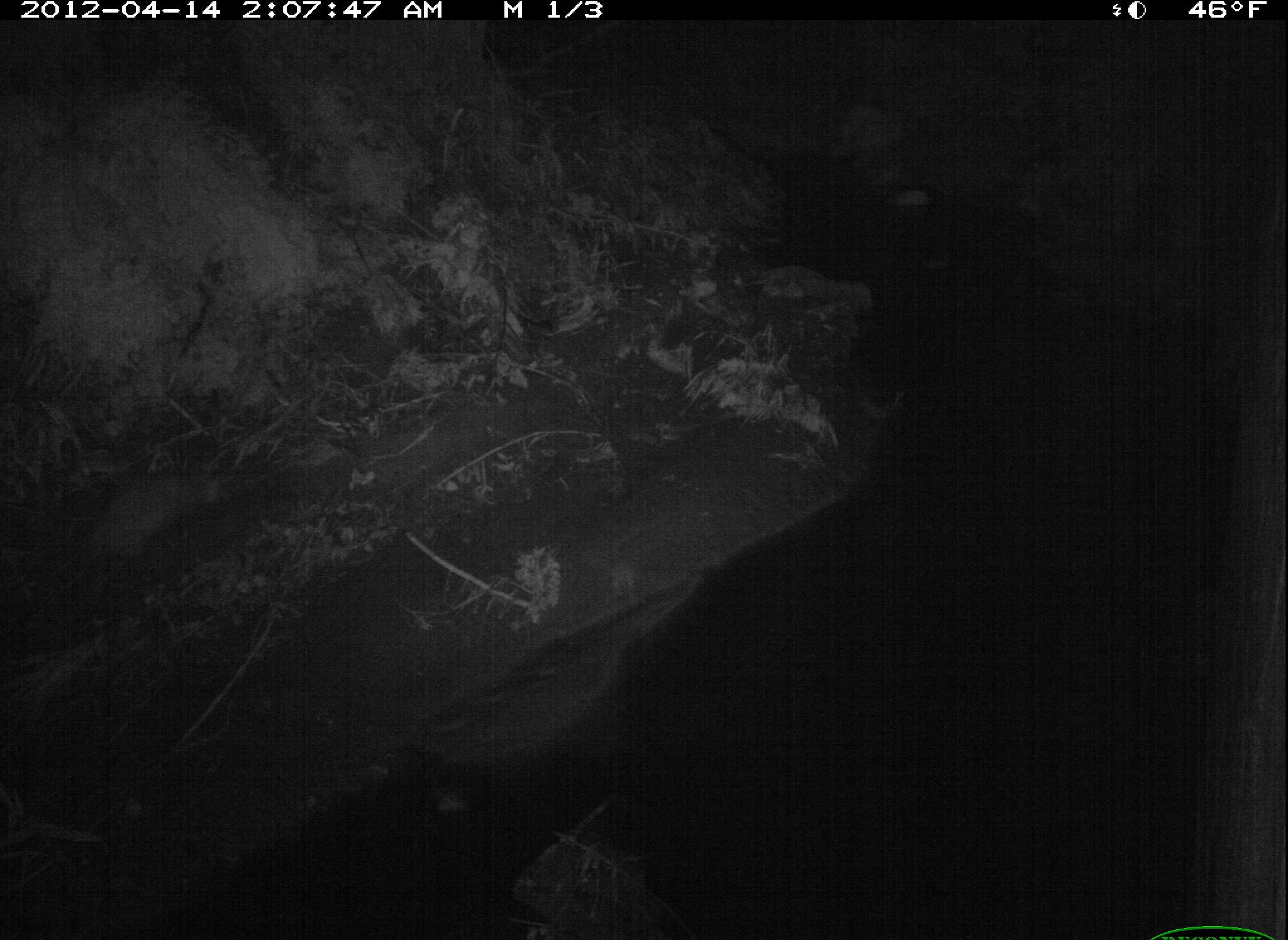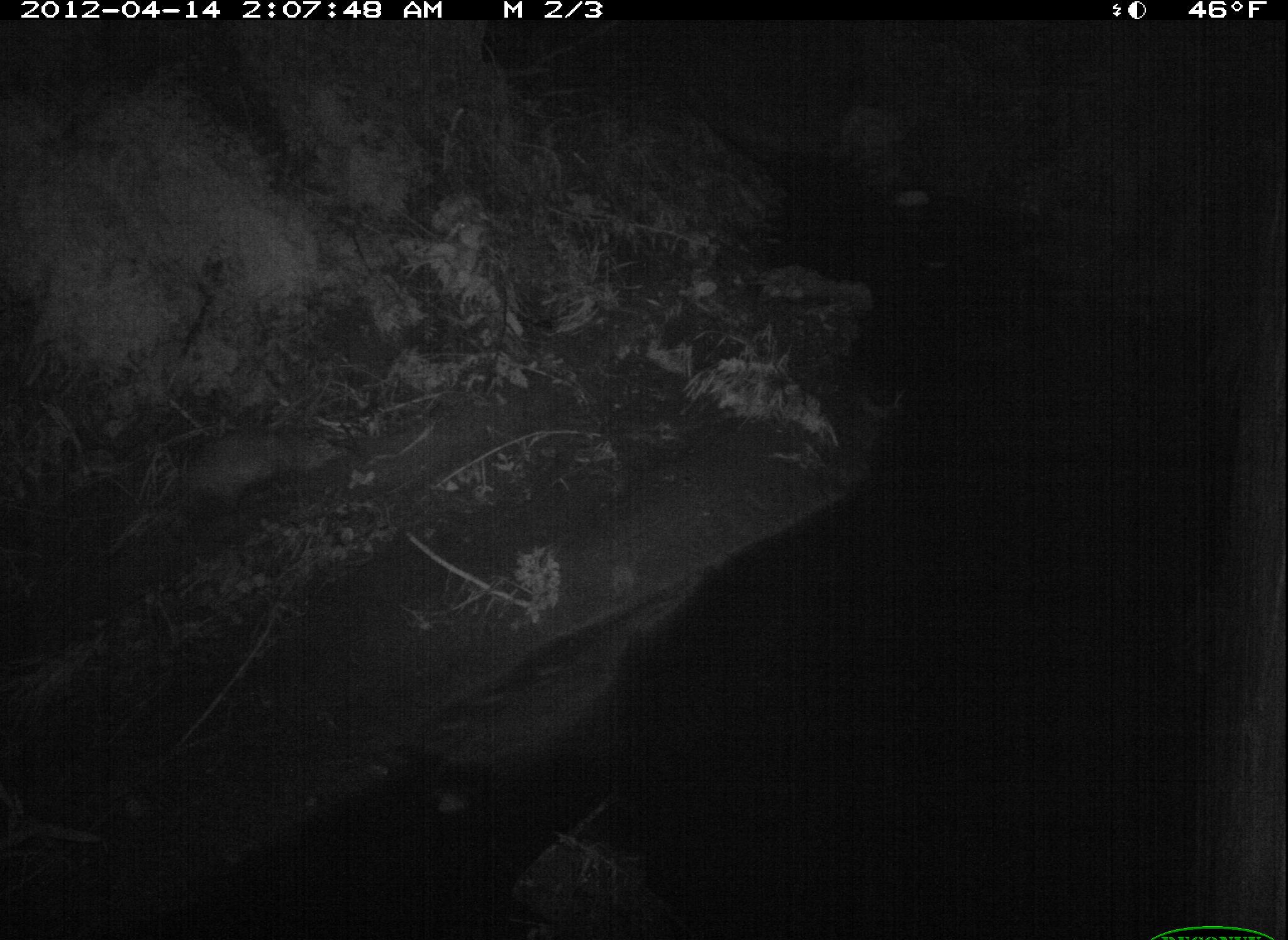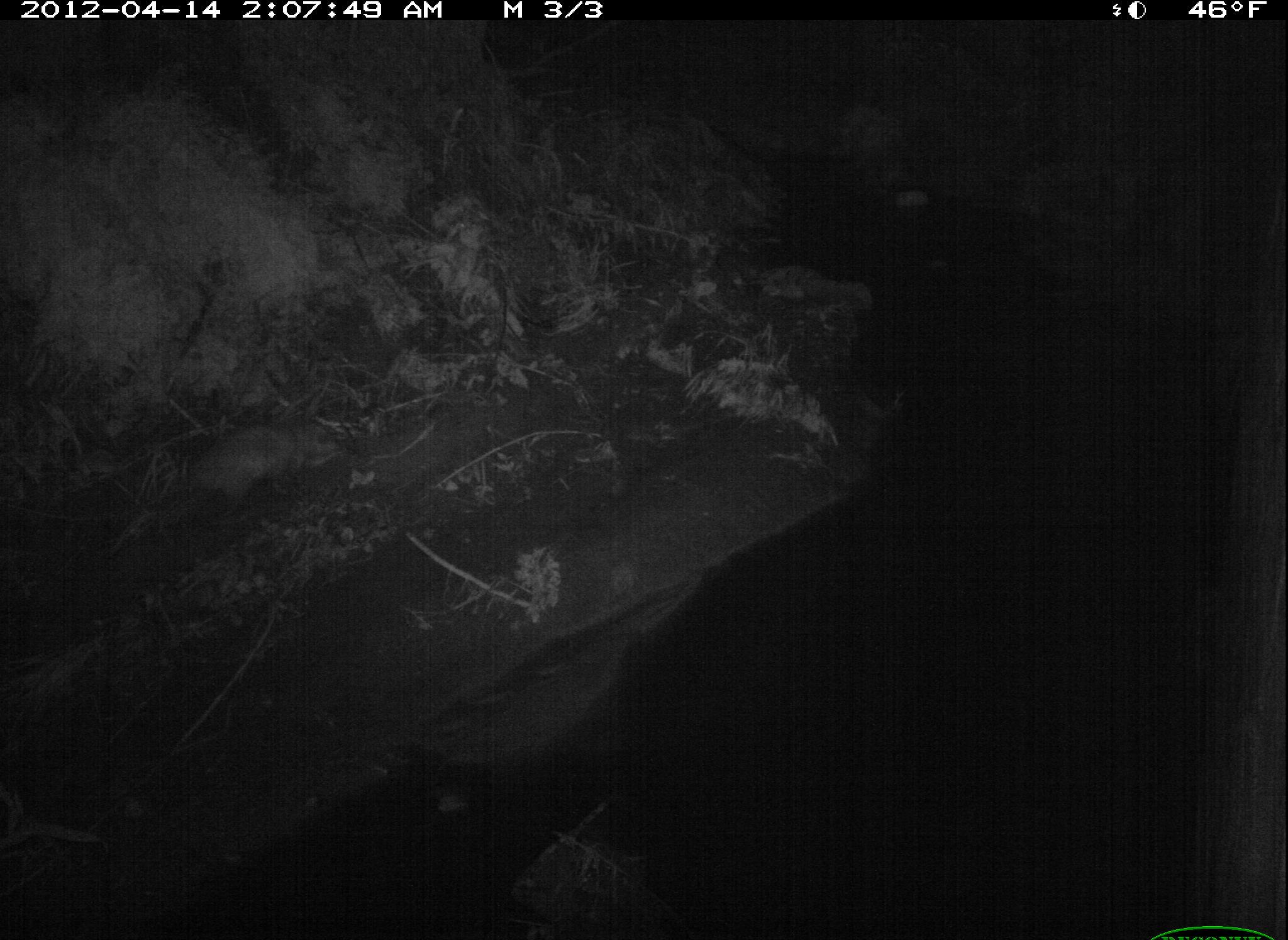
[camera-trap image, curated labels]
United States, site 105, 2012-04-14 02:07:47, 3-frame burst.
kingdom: Animalia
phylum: Chordata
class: Mammalia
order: Didelphimorphia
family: Didelphidae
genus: Didelphis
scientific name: Didelphis virginiana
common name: virginia opossum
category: opossum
Opossum (virginia opossum) (Didelphis virginiana).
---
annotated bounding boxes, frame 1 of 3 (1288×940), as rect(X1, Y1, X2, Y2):
opossum: rect(69, 461, 235, 572)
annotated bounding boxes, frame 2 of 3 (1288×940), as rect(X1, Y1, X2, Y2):
opossum: rect(122, 417, 337, 529)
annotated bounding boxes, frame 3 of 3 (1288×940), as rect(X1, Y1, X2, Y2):
opossum: rect(129, 406, 362, 532)